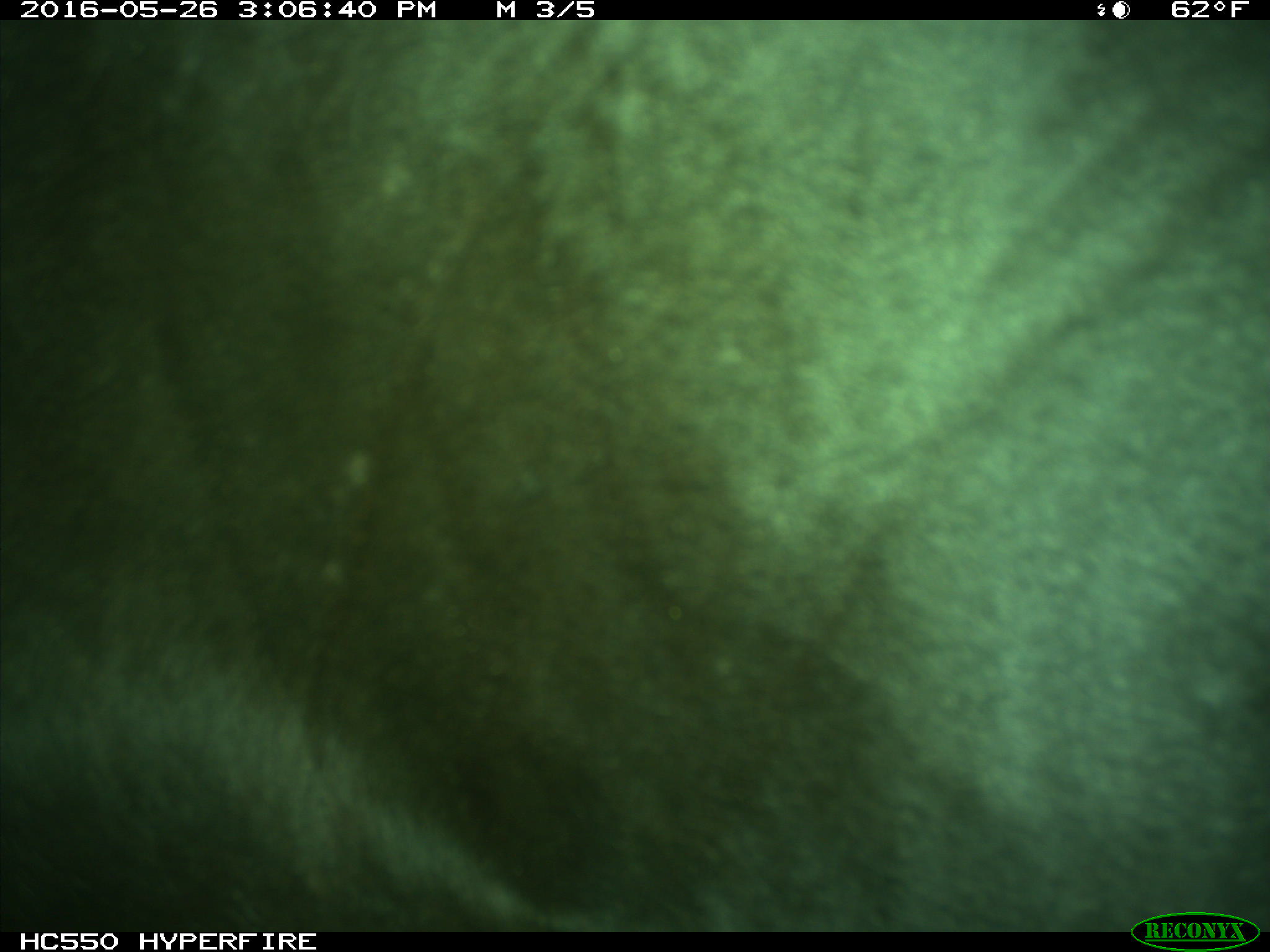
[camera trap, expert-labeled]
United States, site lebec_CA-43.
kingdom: Animalia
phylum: Chordata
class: Mammalia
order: Artiodactyla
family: Bovidae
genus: Bos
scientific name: Bos taurus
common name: domestic cow